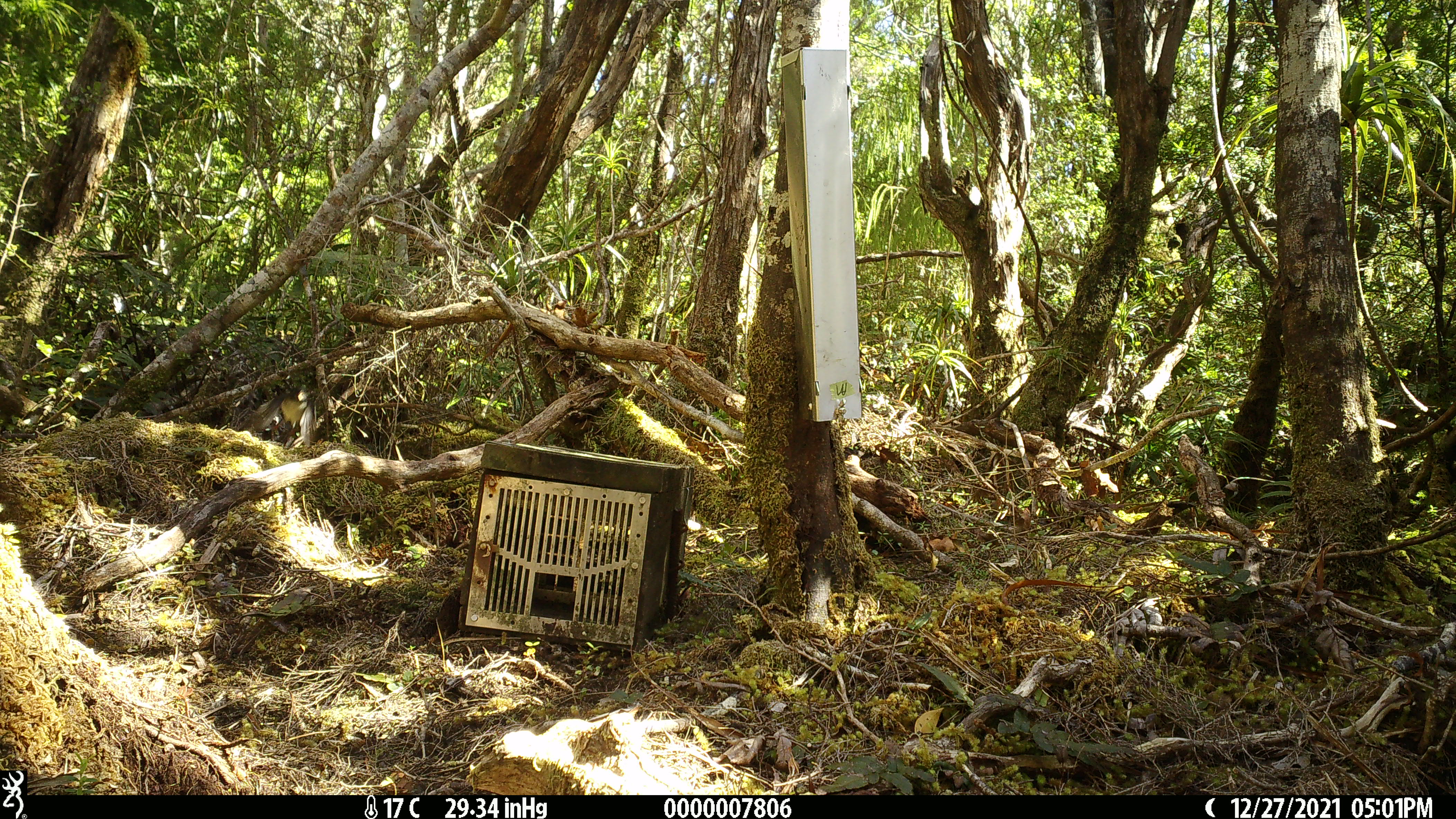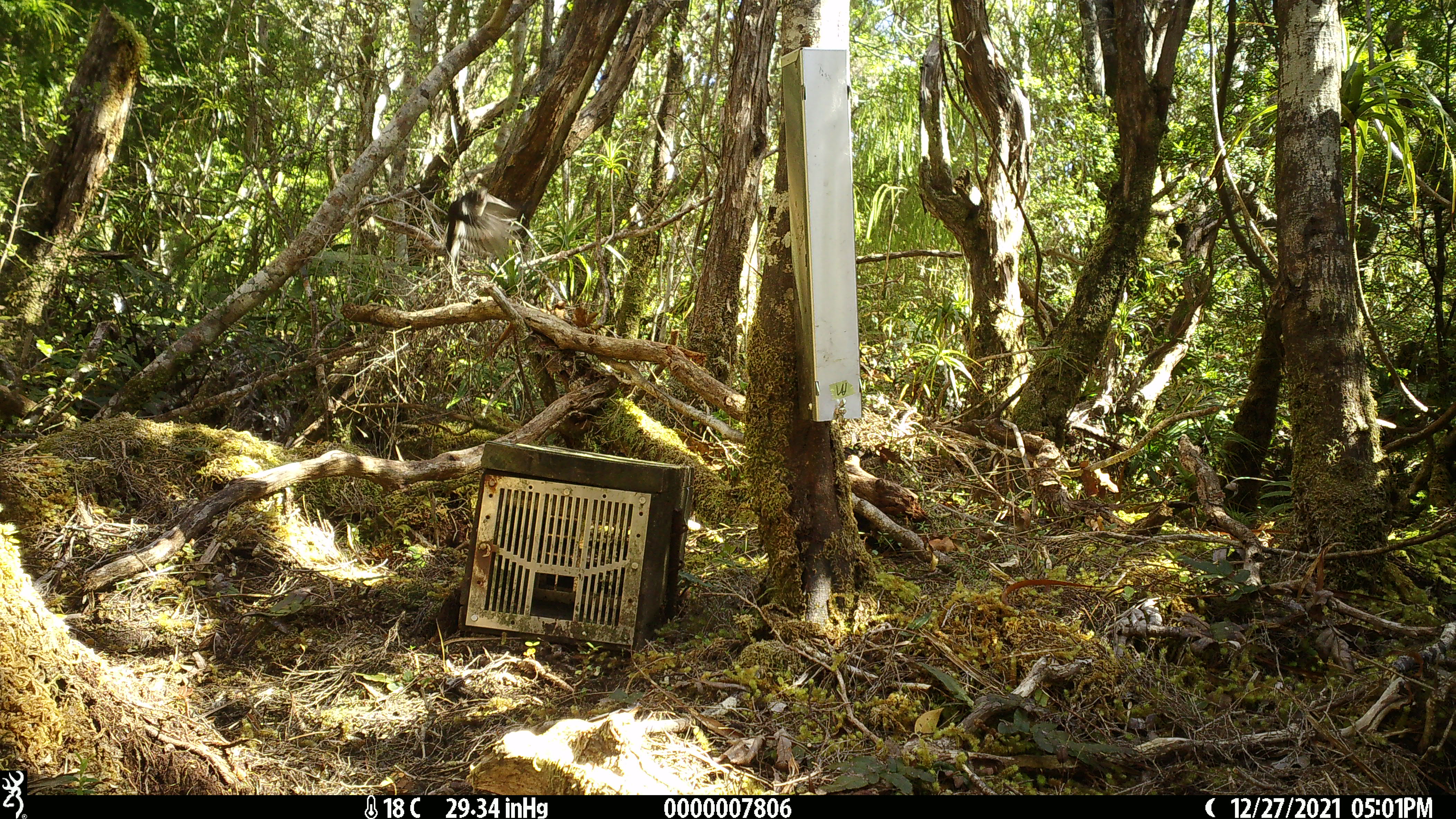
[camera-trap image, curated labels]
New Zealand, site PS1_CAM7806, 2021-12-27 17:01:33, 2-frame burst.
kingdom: Animalia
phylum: Chordata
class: Aves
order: Passeriformes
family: Petroicidae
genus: Petroica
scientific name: Petroica macrocephala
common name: tomtit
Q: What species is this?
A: Tomtit (Petroica macrocephala).